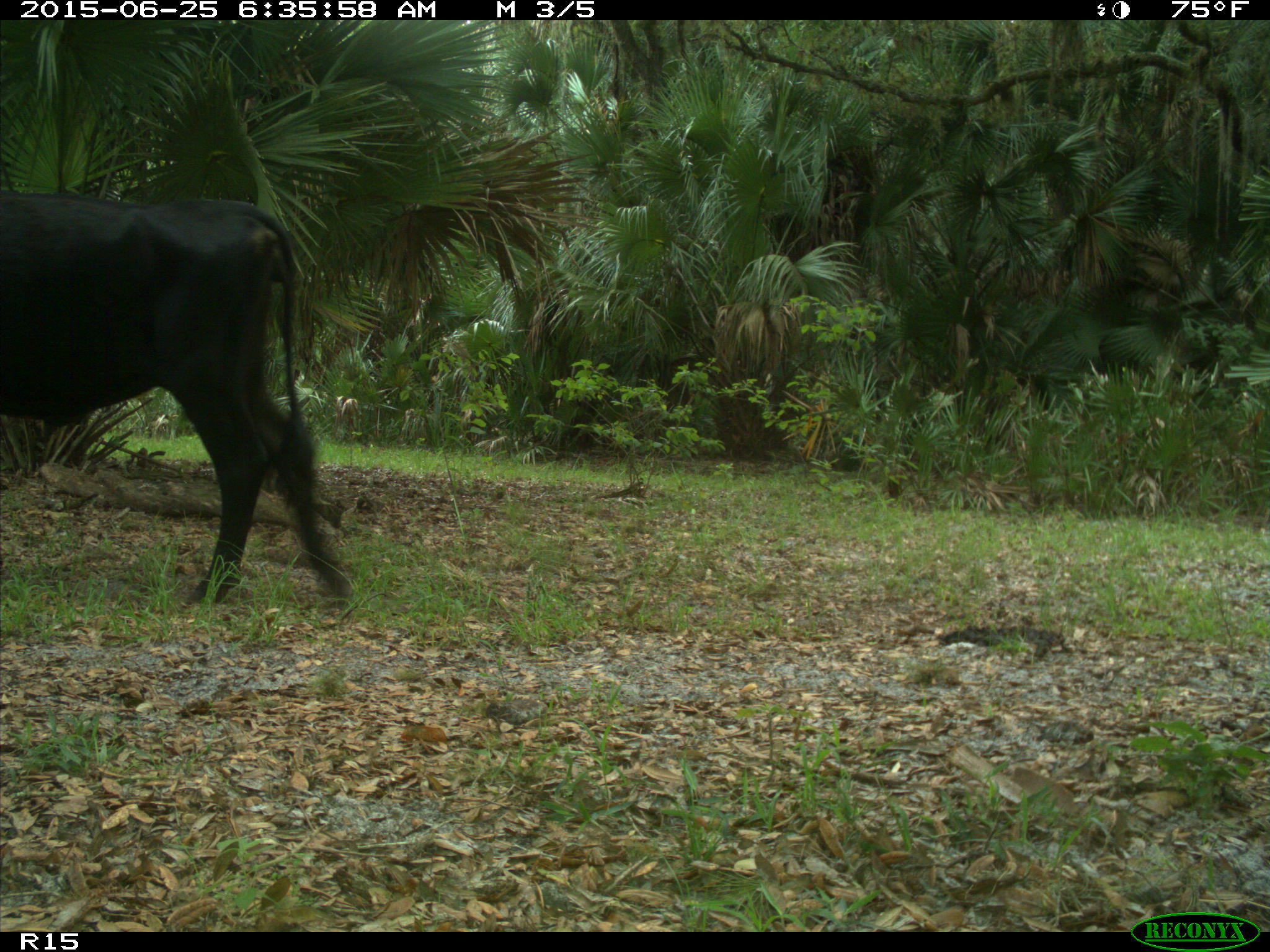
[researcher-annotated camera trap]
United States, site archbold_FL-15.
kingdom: Animalia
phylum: Chordata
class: Mammalia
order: Artiodactyla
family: Bovidae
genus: Bos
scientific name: Bos taurus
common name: domestic cow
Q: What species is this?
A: Bos taurus (domestic cow).